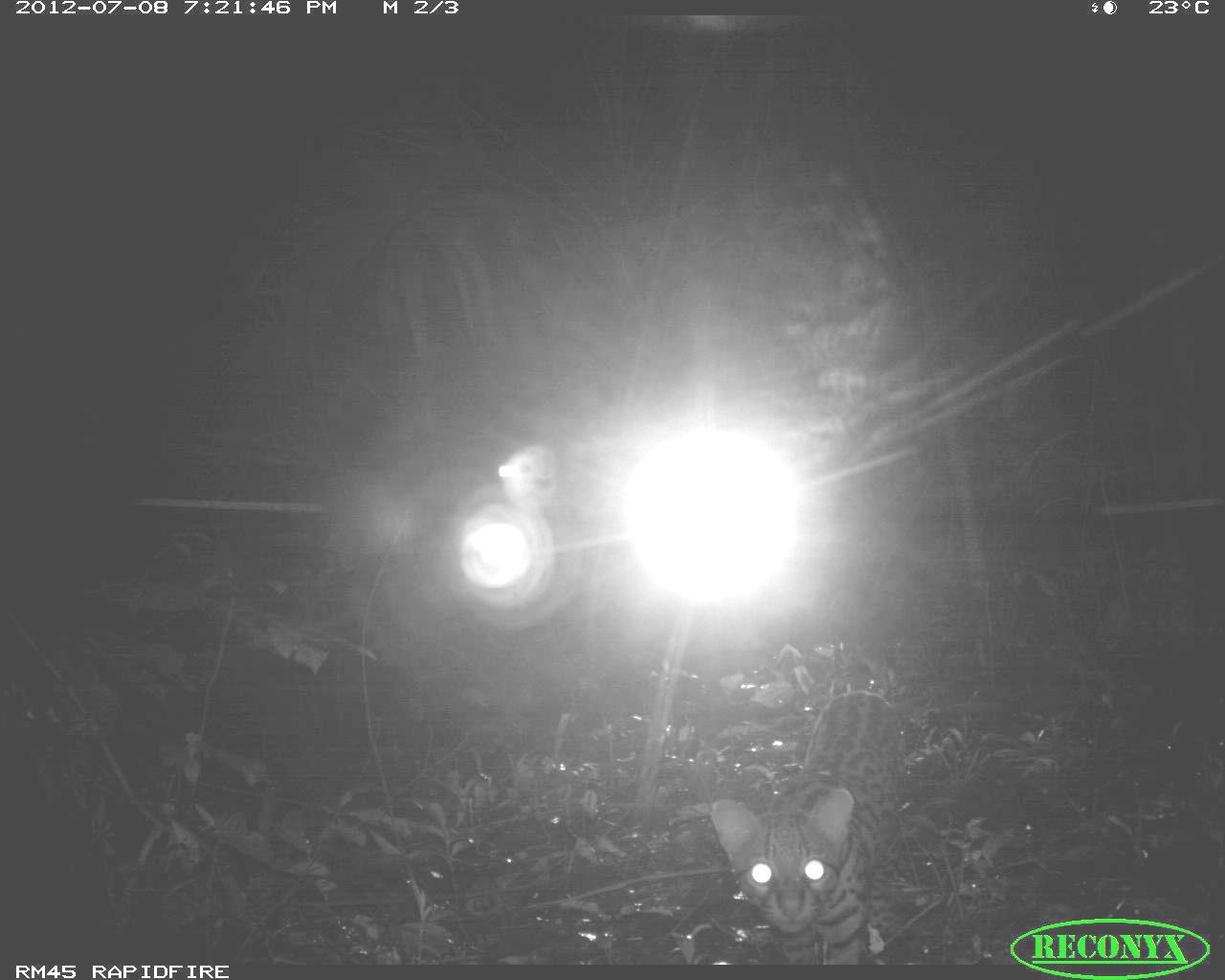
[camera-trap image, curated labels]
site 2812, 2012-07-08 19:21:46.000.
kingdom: Animalia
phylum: Chordata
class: Mammalia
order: Carnivora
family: Felidae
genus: Leopardus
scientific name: Leopardus pardalis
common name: ocelot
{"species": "Leopardus pardalis (ocelot)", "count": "1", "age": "adult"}